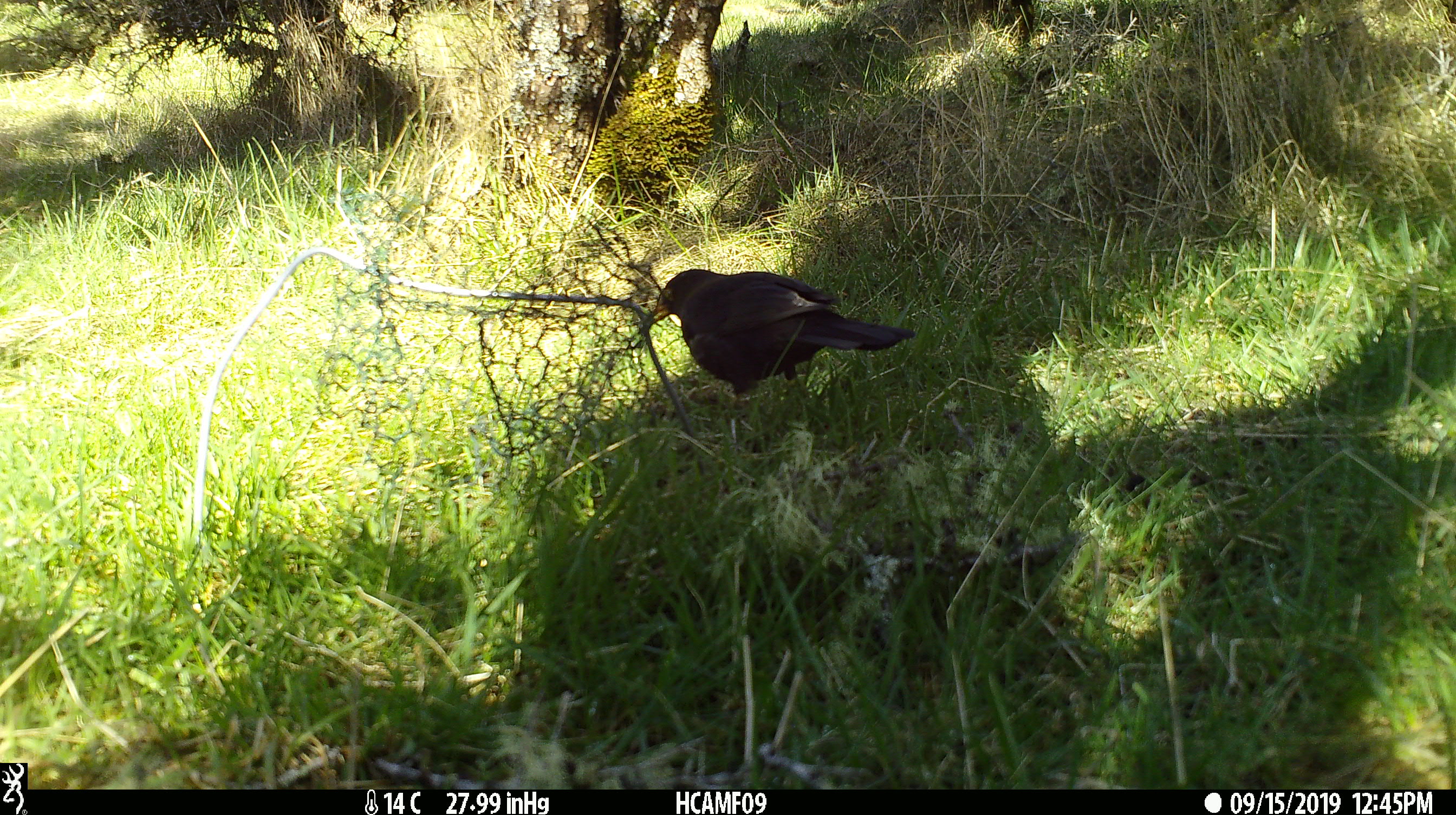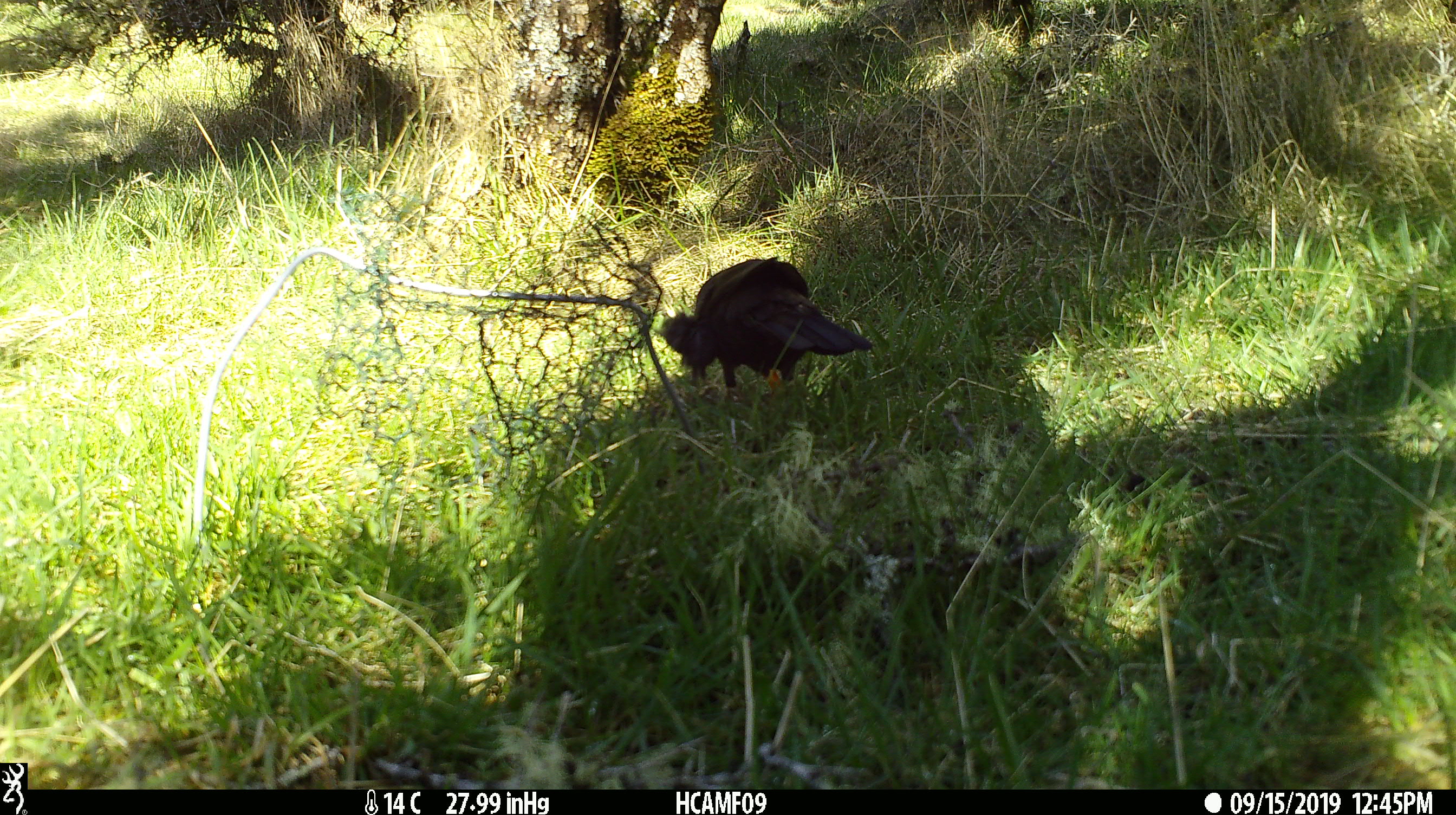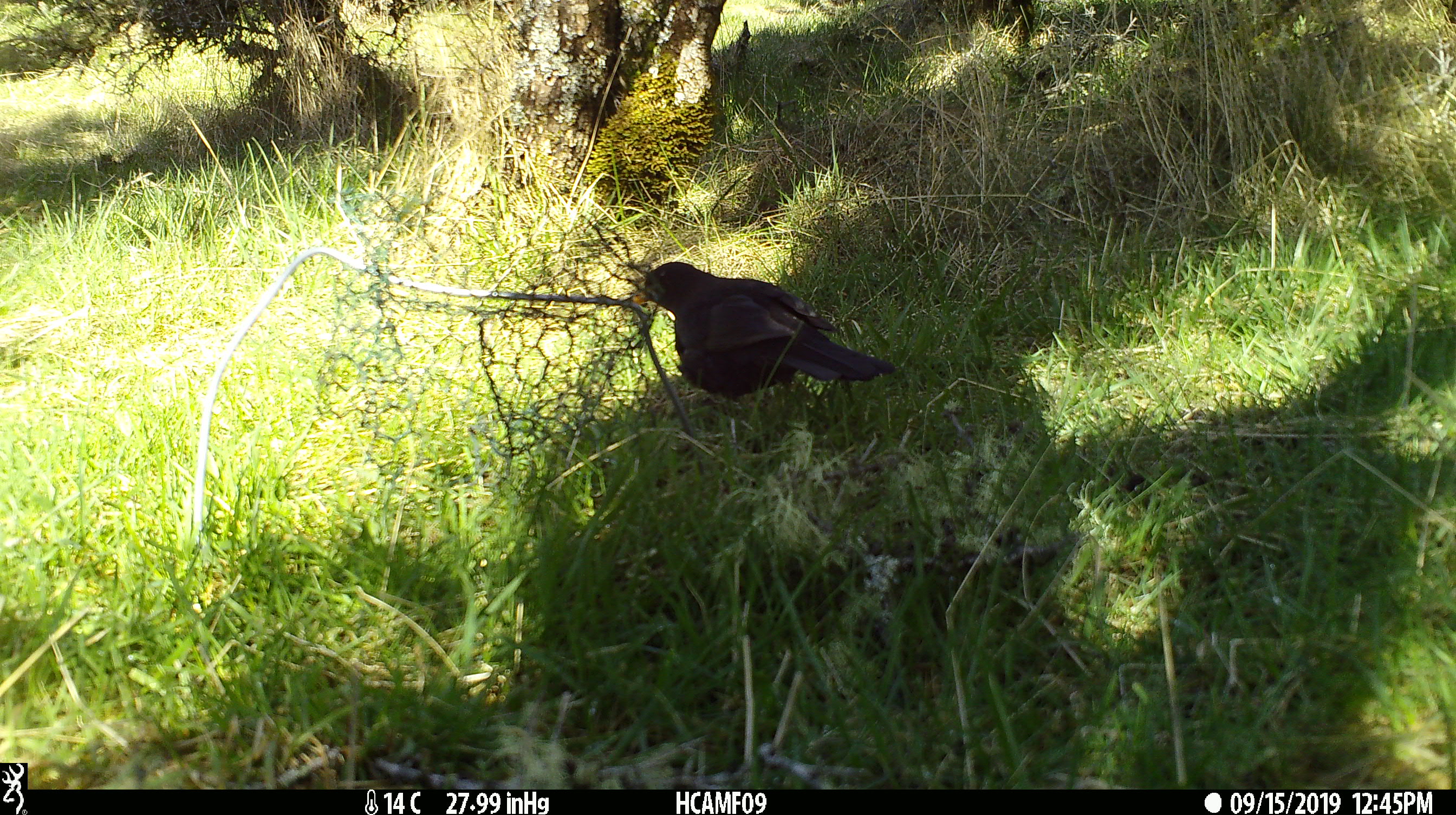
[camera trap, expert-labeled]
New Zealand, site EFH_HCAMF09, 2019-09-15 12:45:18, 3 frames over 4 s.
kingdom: Animalia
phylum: Chordata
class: Aves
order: Passeriformes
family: Turdidae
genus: Turdus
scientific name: Turdus merula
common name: eurasian blackbird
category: blackbird